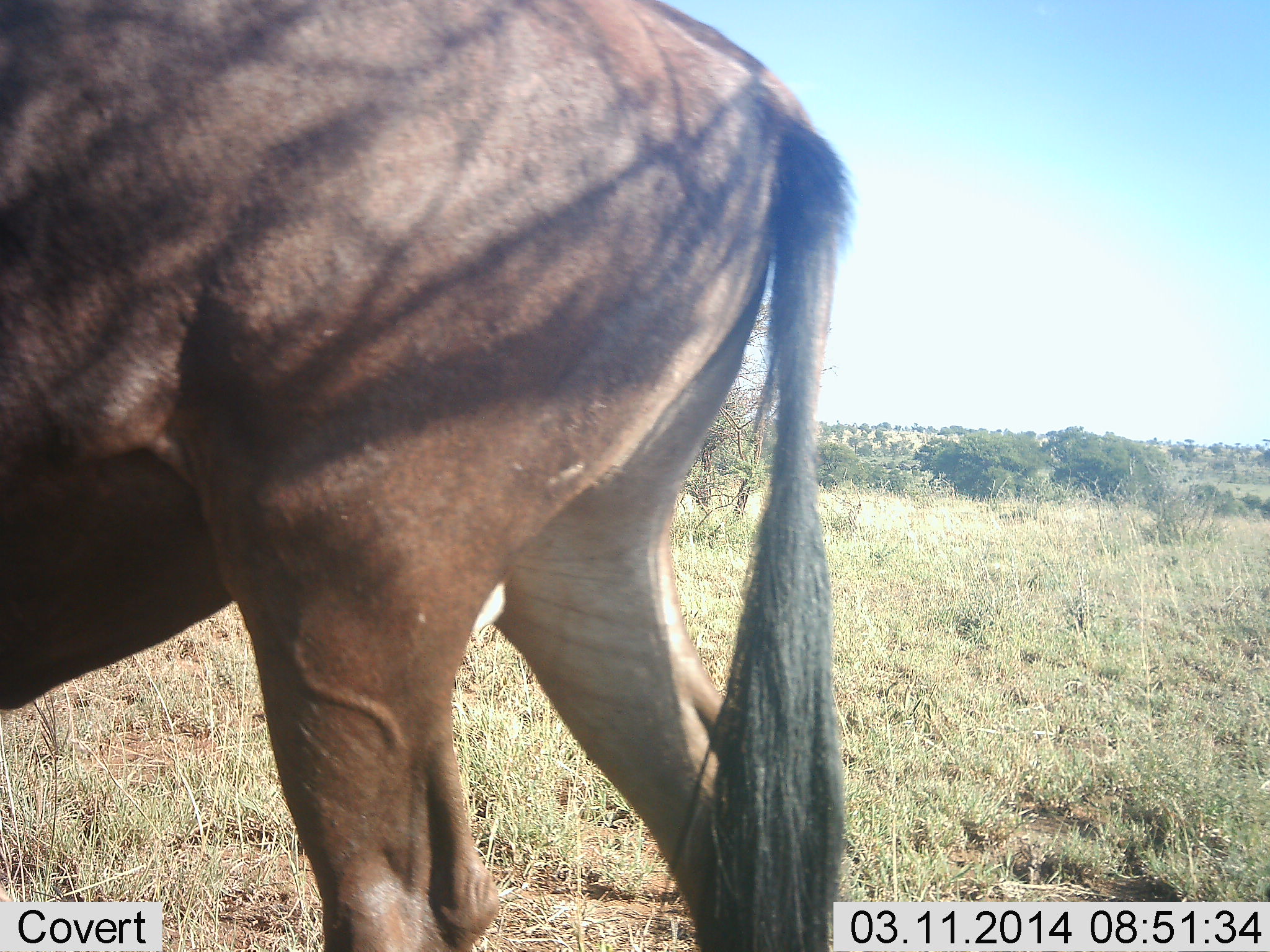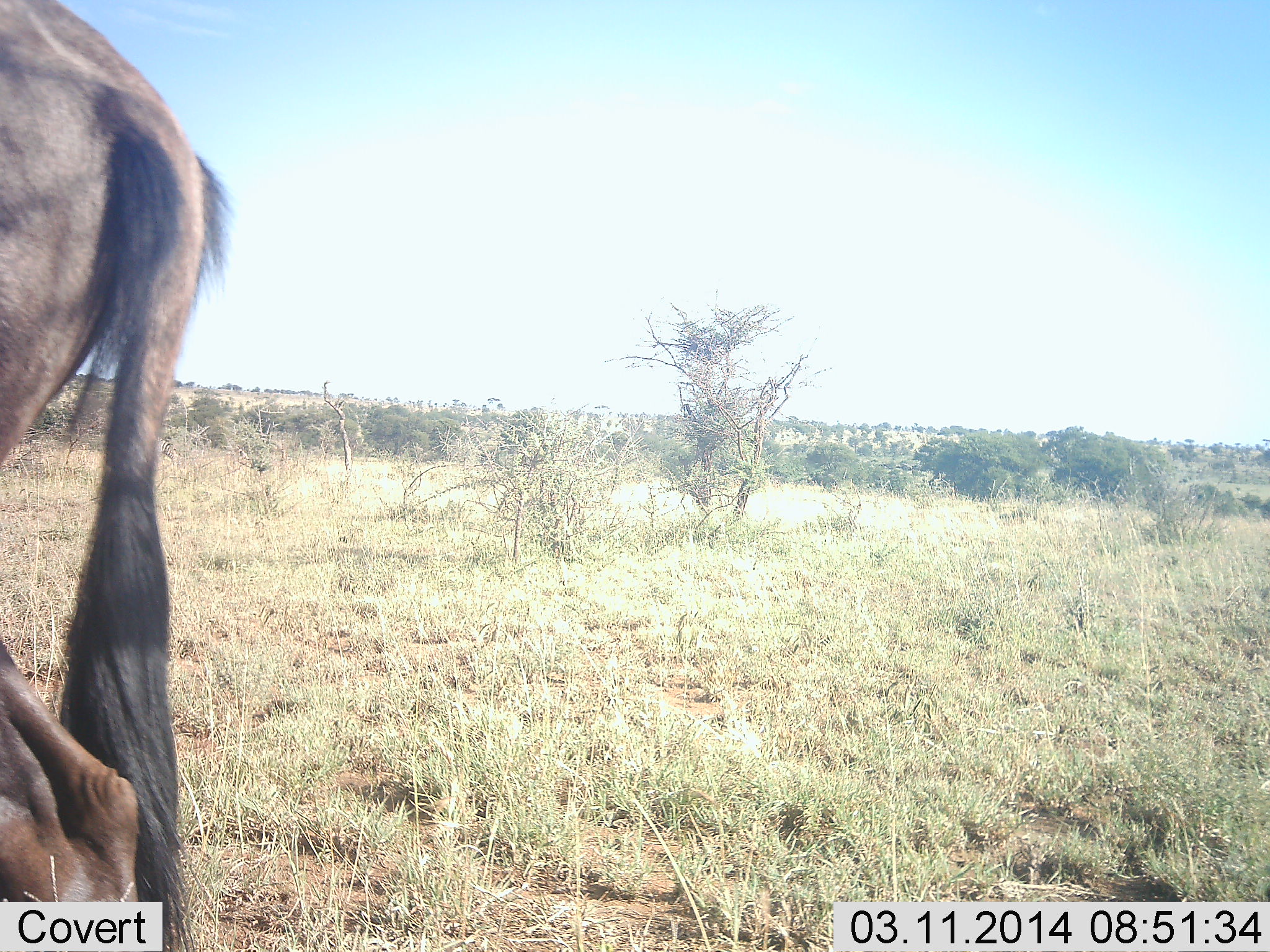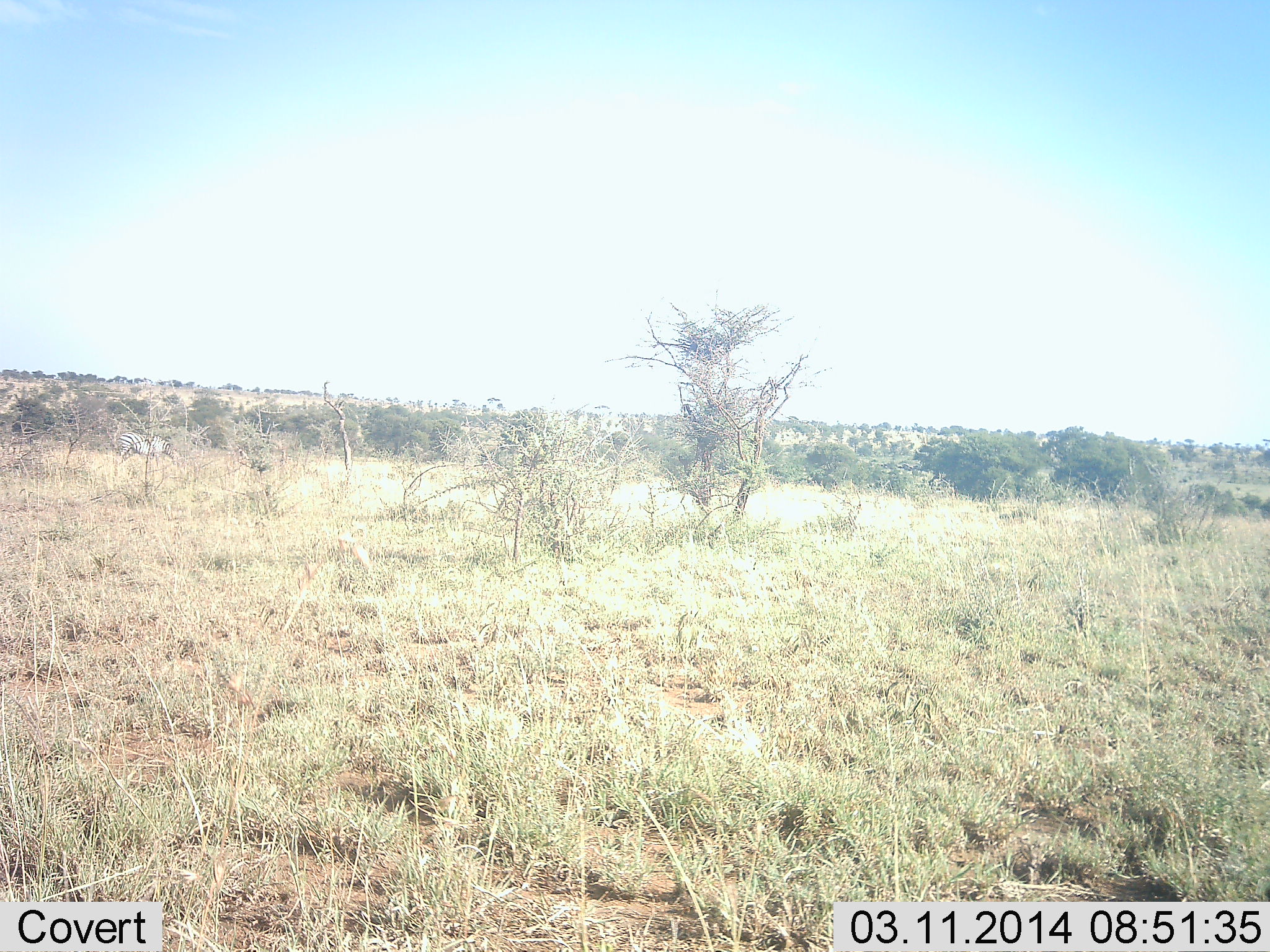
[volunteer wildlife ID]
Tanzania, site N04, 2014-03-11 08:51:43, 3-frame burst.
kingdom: Animalia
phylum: Chordata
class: Mammalia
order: Artiodactyla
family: Bovidae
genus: Connochaetes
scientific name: Connochaetes taurinus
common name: blue wildebeest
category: wildebeest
Wildebeest (blue wildebeest) (Connochaetes taurinus), count 1. Behavior (volunteer vote fractions): standing 14%, resting 2%, moving 86%, interacting 0%. Young present (vote fraction): 0%. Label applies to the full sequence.